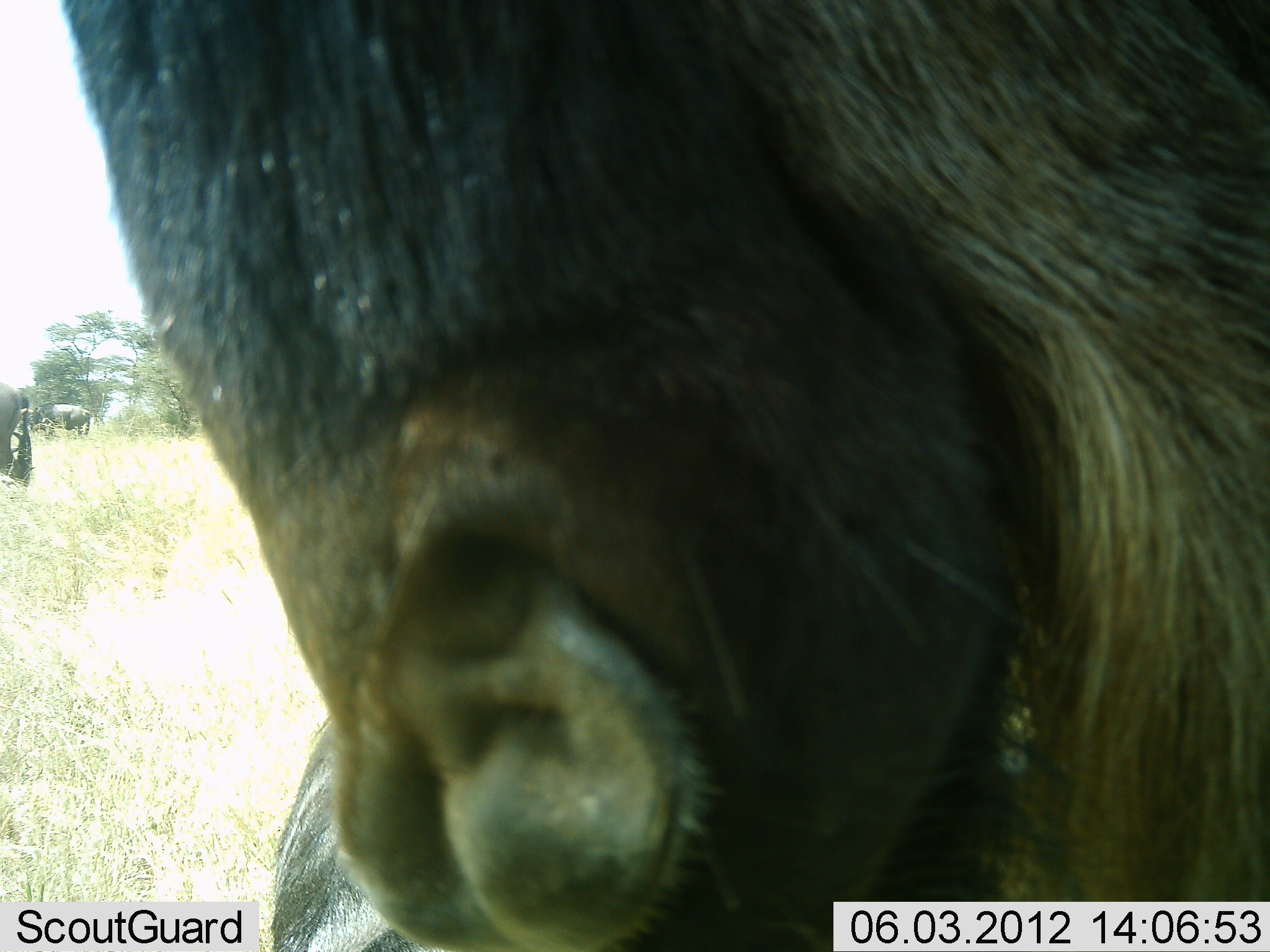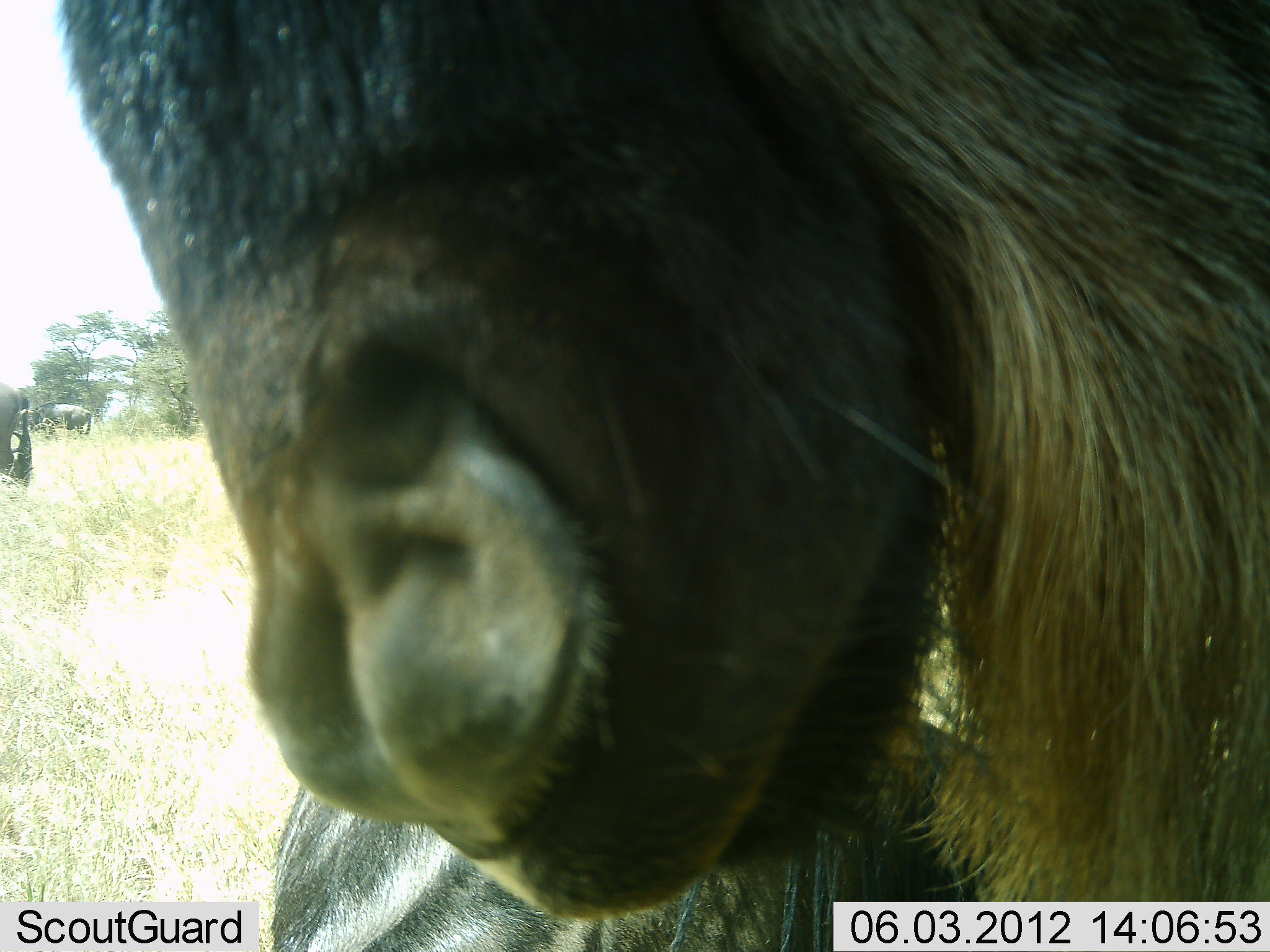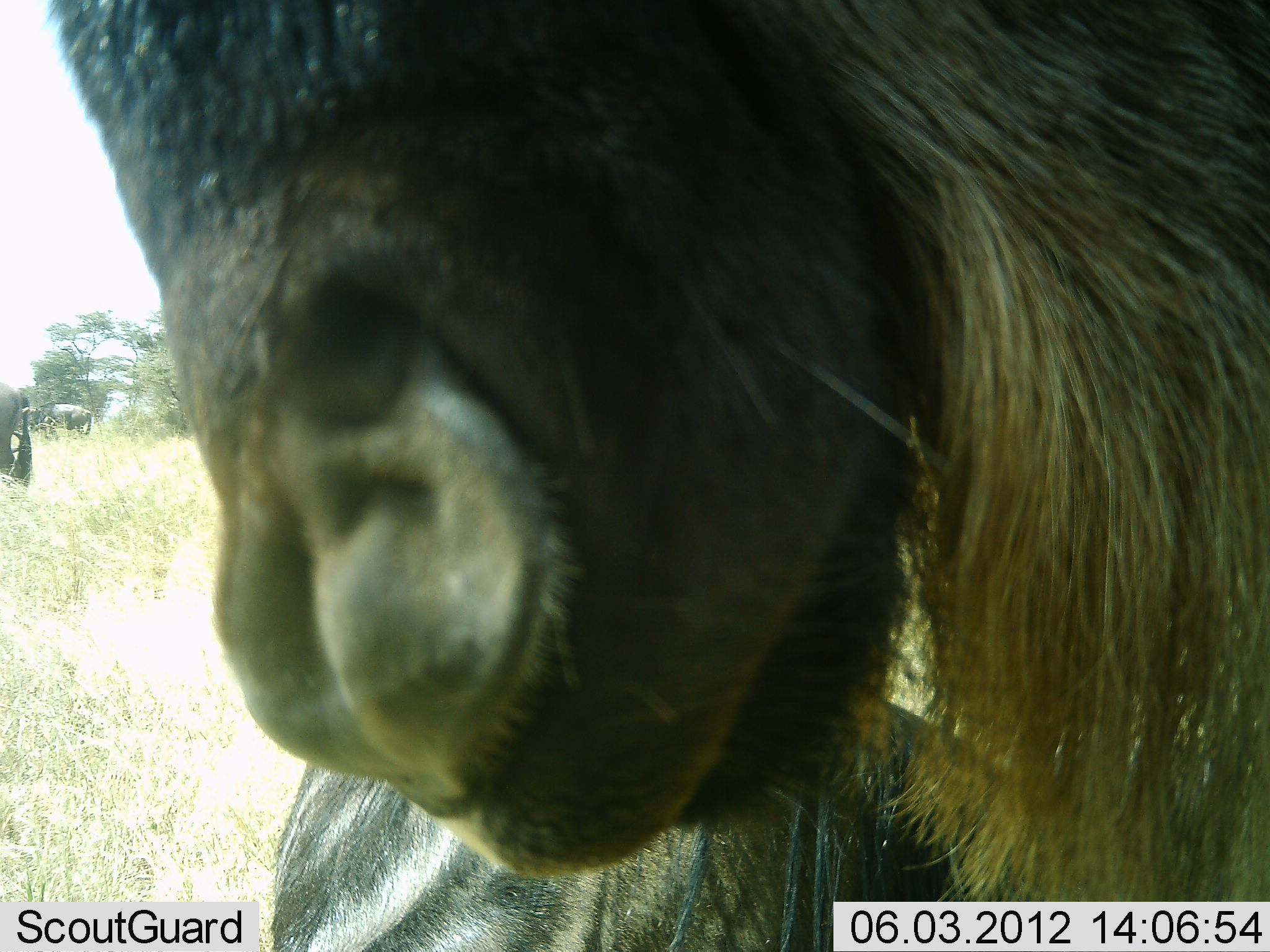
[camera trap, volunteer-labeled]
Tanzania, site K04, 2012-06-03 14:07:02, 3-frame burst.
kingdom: Animalia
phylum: Chordata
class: Mammalia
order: Artiodactyla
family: Bovidae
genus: Connochaetes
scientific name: Connochaetes taurinus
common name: blue wildebeest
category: wildebeest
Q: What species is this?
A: Wildebeest (blue wildebeest) (Connochaetes taurinus).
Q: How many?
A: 4.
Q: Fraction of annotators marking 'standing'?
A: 80%.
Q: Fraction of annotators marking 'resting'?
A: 60%.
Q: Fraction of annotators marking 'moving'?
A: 10%.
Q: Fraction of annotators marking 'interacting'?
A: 0%.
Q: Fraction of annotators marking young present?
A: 0%.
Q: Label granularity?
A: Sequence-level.